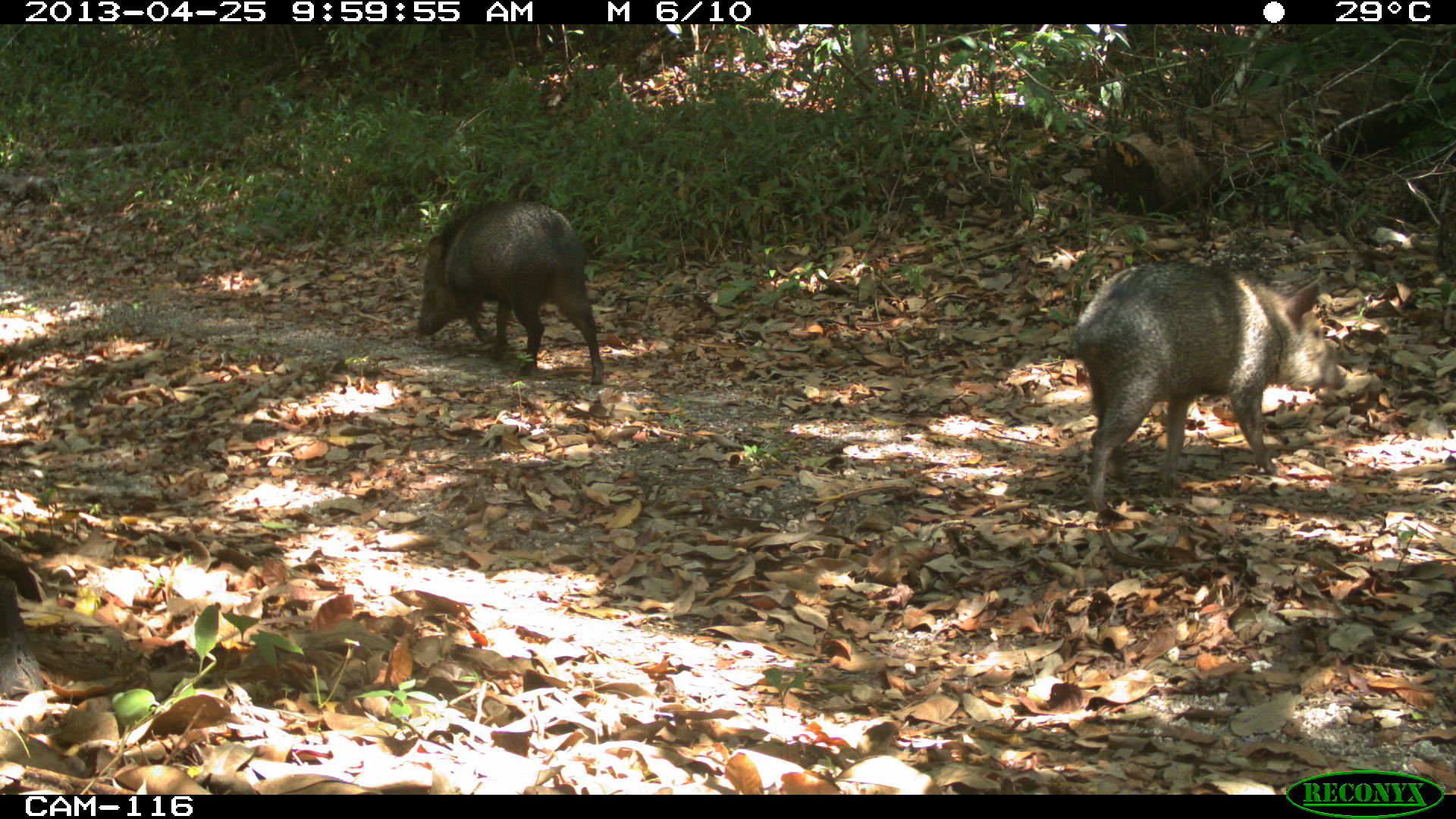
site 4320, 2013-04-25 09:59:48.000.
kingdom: Animalia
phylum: Chordata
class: Mammalia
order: Artiodactyla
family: Tayassuidae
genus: Pecari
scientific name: Pecari tajacu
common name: collared peccary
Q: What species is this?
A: Pecari tajacu (collared peccary).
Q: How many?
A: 3.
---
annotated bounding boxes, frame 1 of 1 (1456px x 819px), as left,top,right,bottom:
pecari tajacu: 1070,260,1343,514; 414,199,605,385